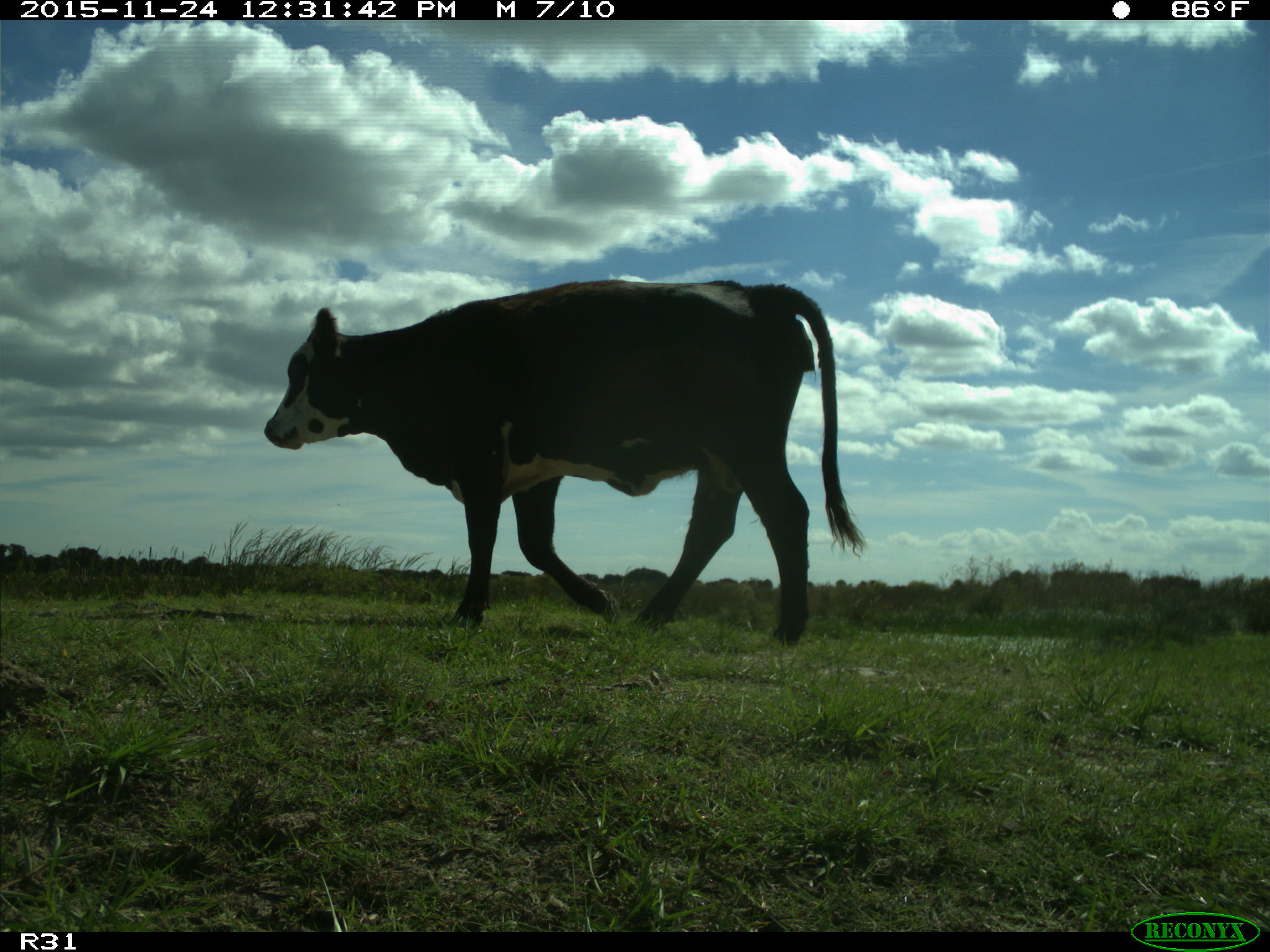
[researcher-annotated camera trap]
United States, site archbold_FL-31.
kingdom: Animalia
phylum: Chordata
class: Mammalia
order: Artiodactyla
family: Bovidae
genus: Bos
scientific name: Bos taurus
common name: domestic cow